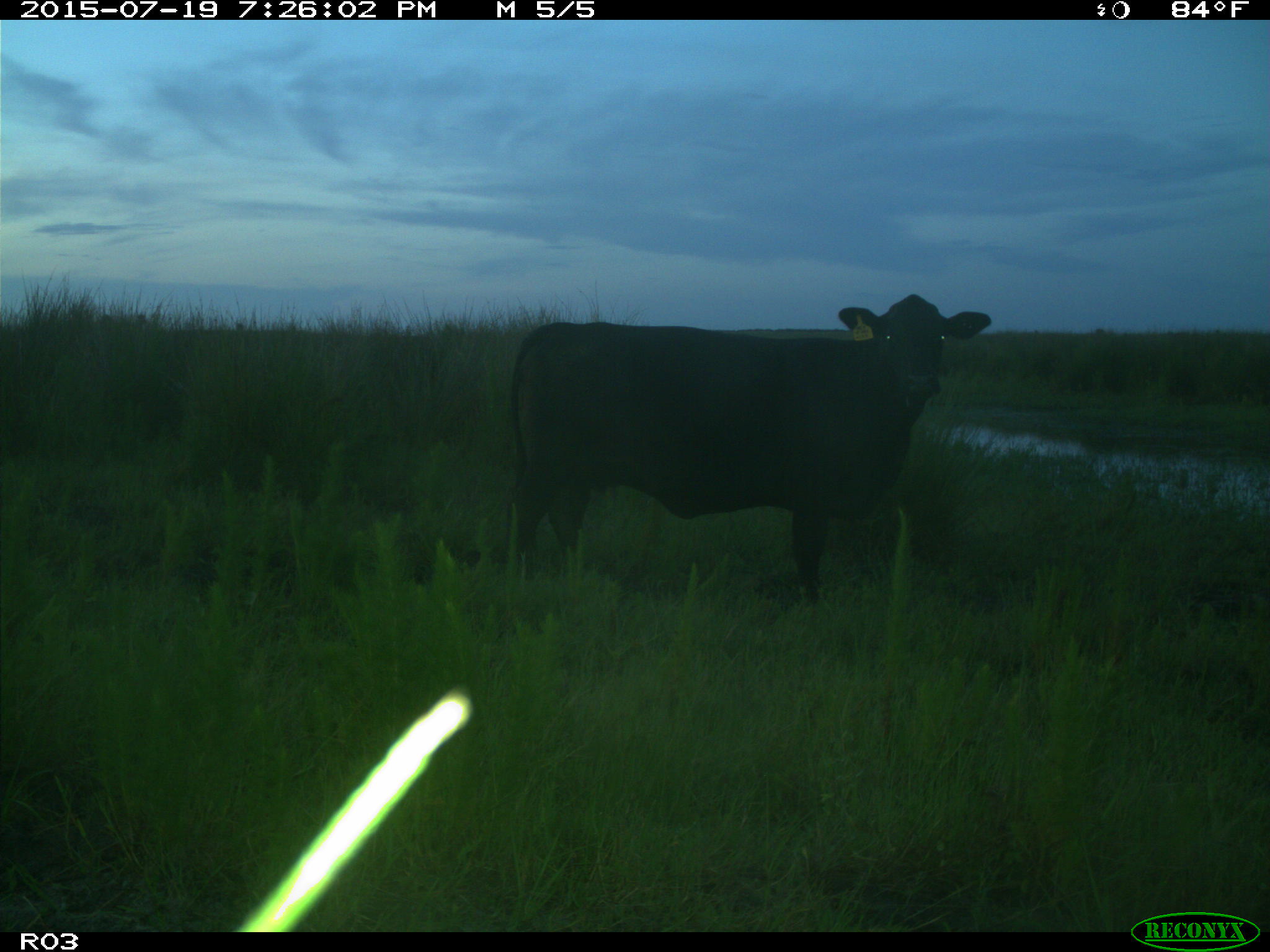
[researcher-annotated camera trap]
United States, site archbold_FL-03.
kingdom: Animalia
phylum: Chordata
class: Mammalia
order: Artiodactyla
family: Bovidae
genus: Bos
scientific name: Bos taurus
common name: domestic cow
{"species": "Bos taurus (domestic cow)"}